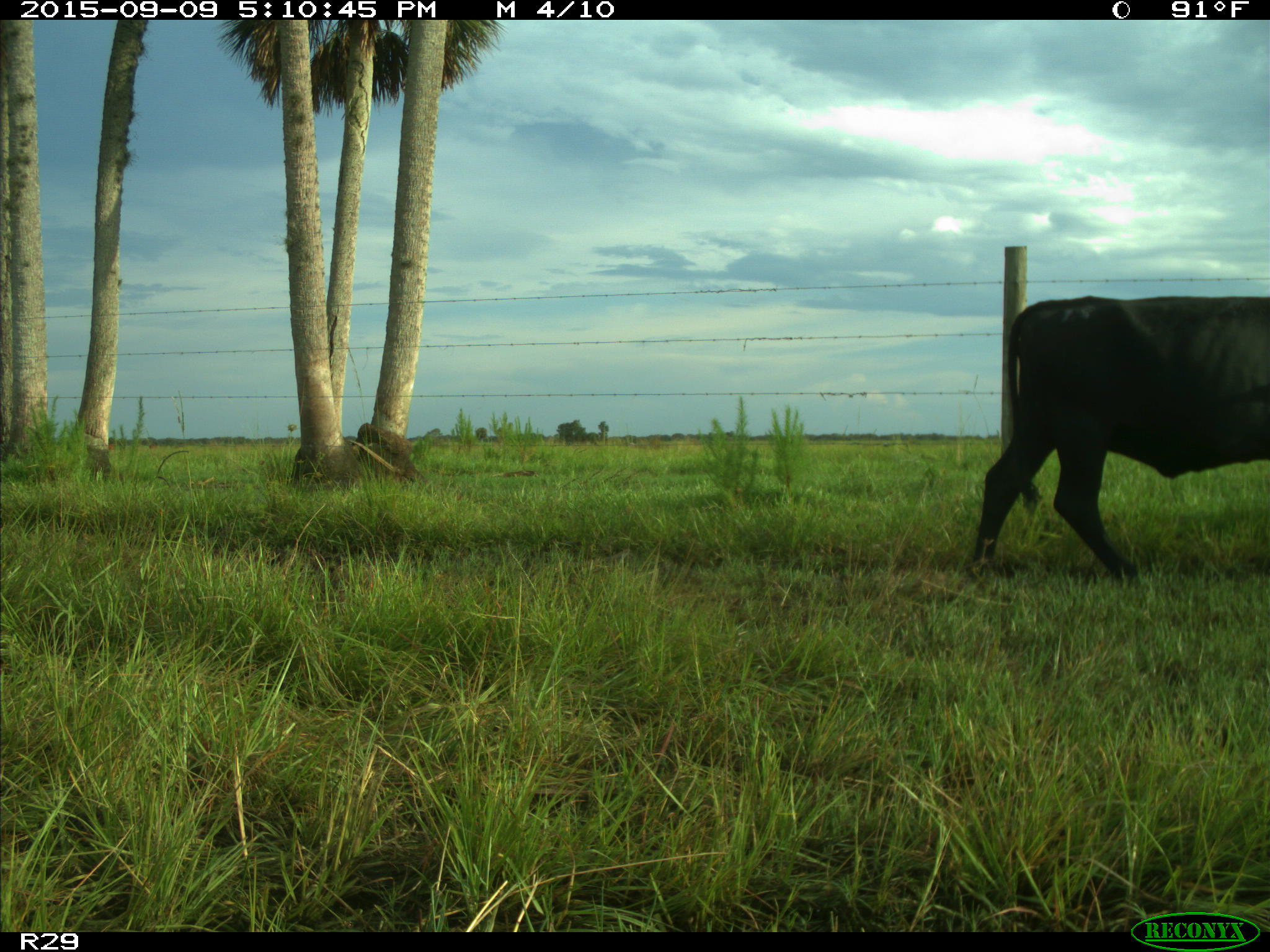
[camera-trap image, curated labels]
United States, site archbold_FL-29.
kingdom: Animalia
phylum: Chordata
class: Mammalia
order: Artiodactyla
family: Bovidae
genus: Bos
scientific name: Bos taurus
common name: domestic cow